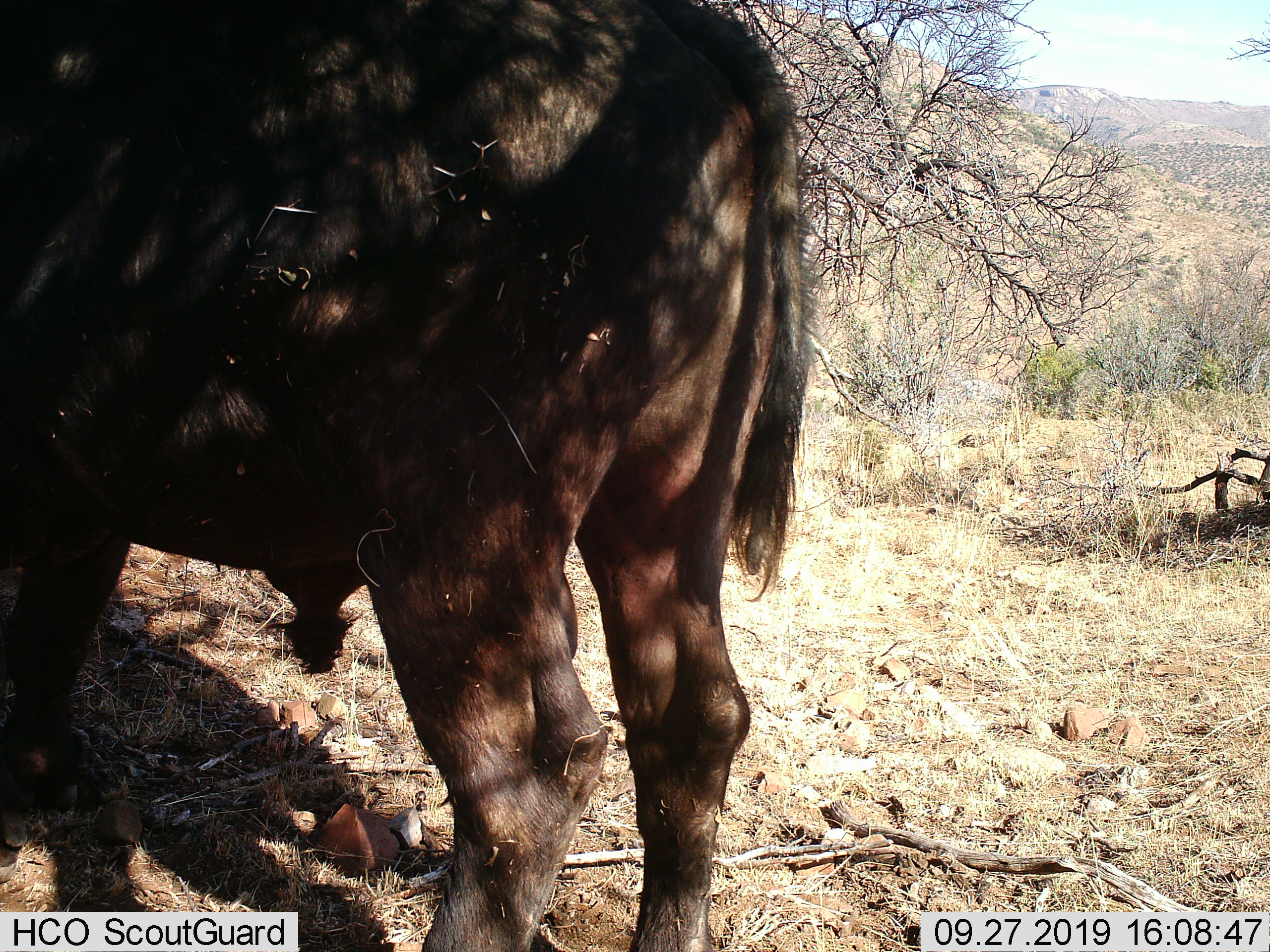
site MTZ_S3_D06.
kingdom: Animalia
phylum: Chordata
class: Mammalia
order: Artiodactyla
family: Bovidae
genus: Syncerus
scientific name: Syncerus caffer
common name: african buffalo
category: buffalo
Buffalo (african buffalo) (Syncerus caffer), count 1. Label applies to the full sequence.